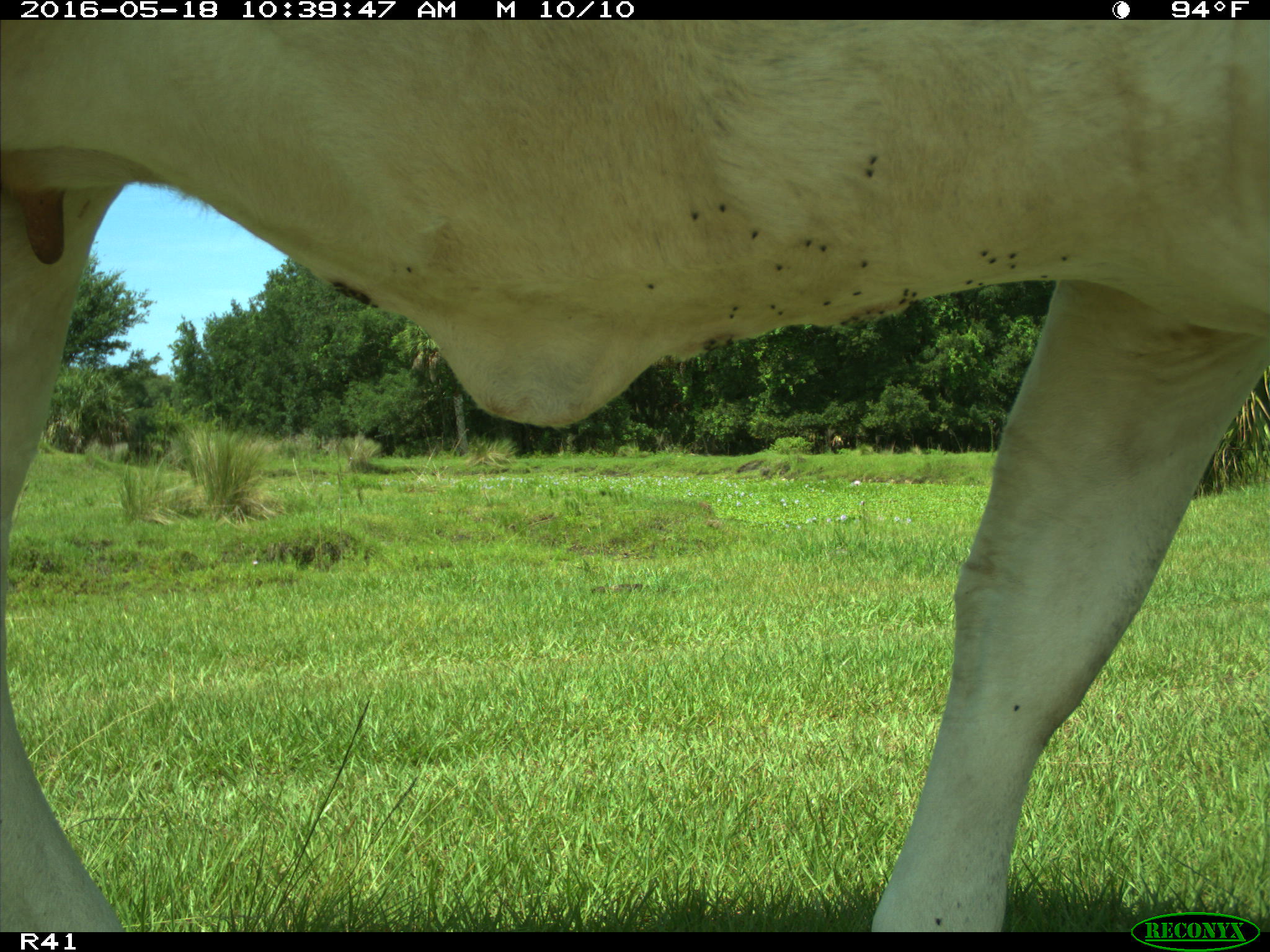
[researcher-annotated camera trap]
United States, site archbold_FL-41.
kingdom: Animalia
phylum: Chordata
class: Mammalia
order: Artiodactyla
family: Bovidae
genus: Bos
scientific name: Bos taurus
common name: domestic cow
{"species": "Bos taurus (domestic cow)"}